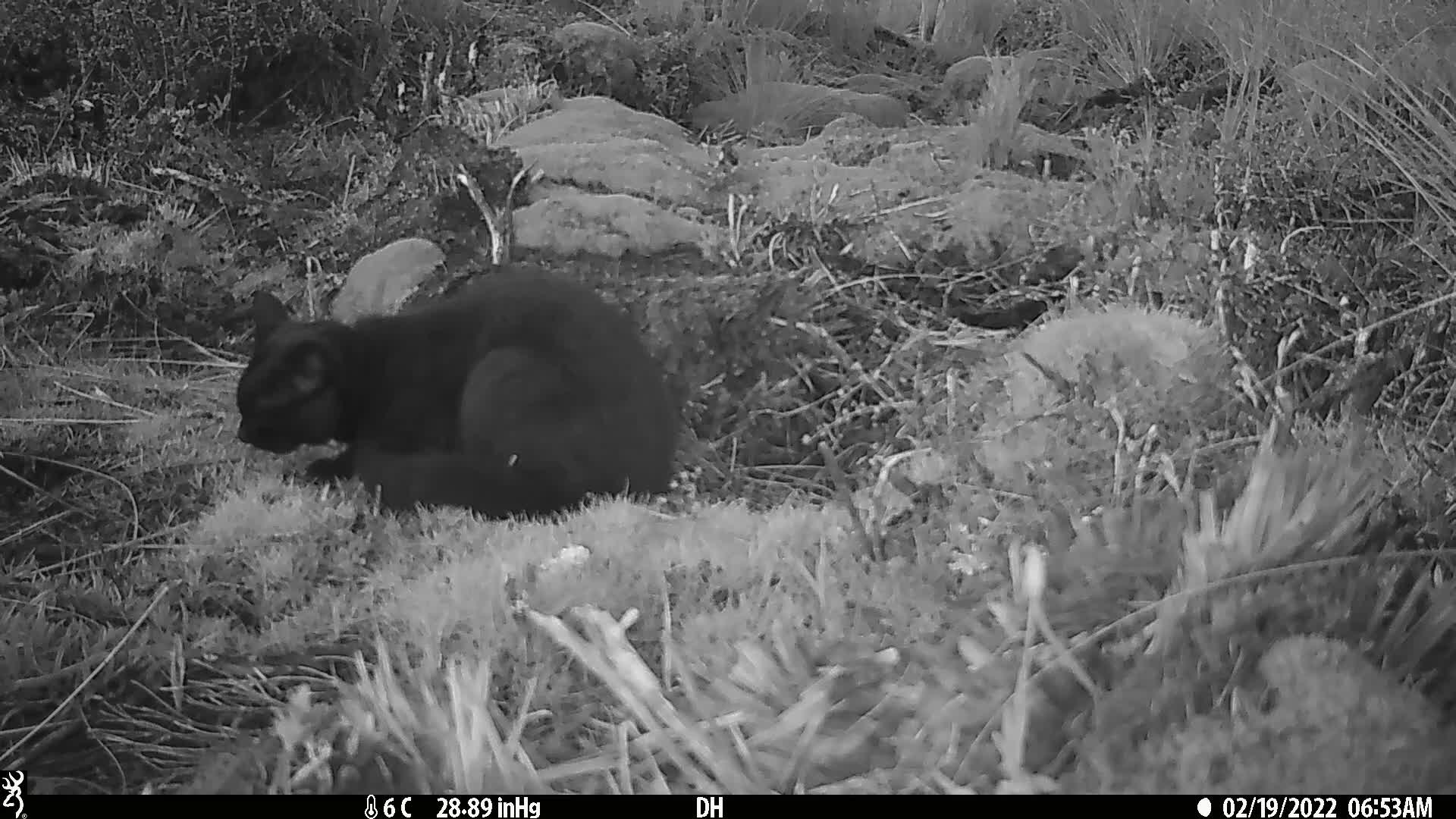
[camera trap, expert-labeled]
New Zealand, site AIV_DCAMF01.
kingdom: Animalia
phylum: Chordata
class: Mammalia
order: Carnivora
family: Felidae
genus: Felis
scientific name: Felis catus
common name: domestic cat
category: cat